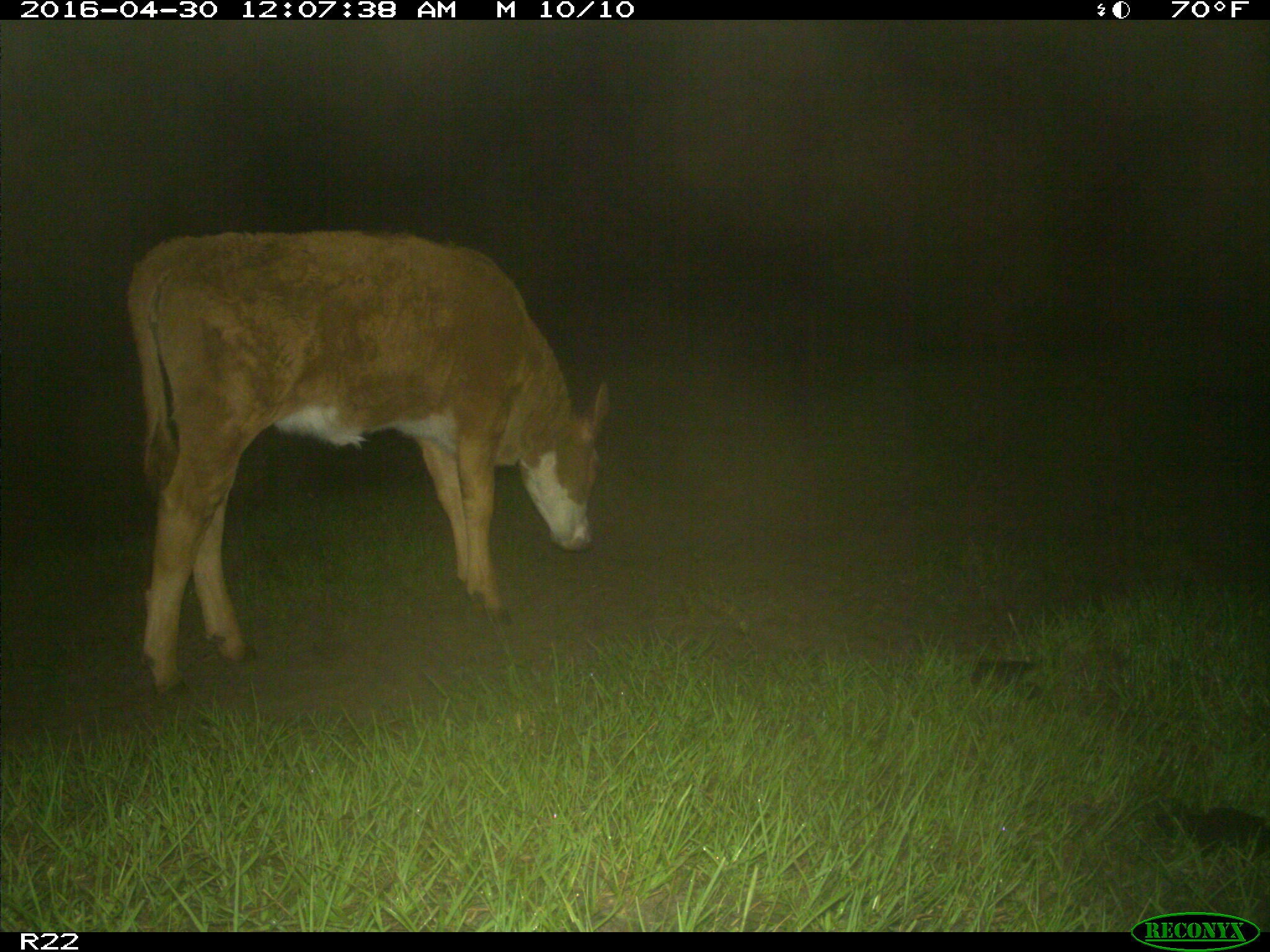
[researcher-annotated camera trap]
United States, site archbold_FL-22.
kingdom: Animalia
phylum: Chordata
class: Mammalia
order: Artiodactyla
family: Bovidae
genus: Bos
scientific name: Bos taurus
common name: domestic cow